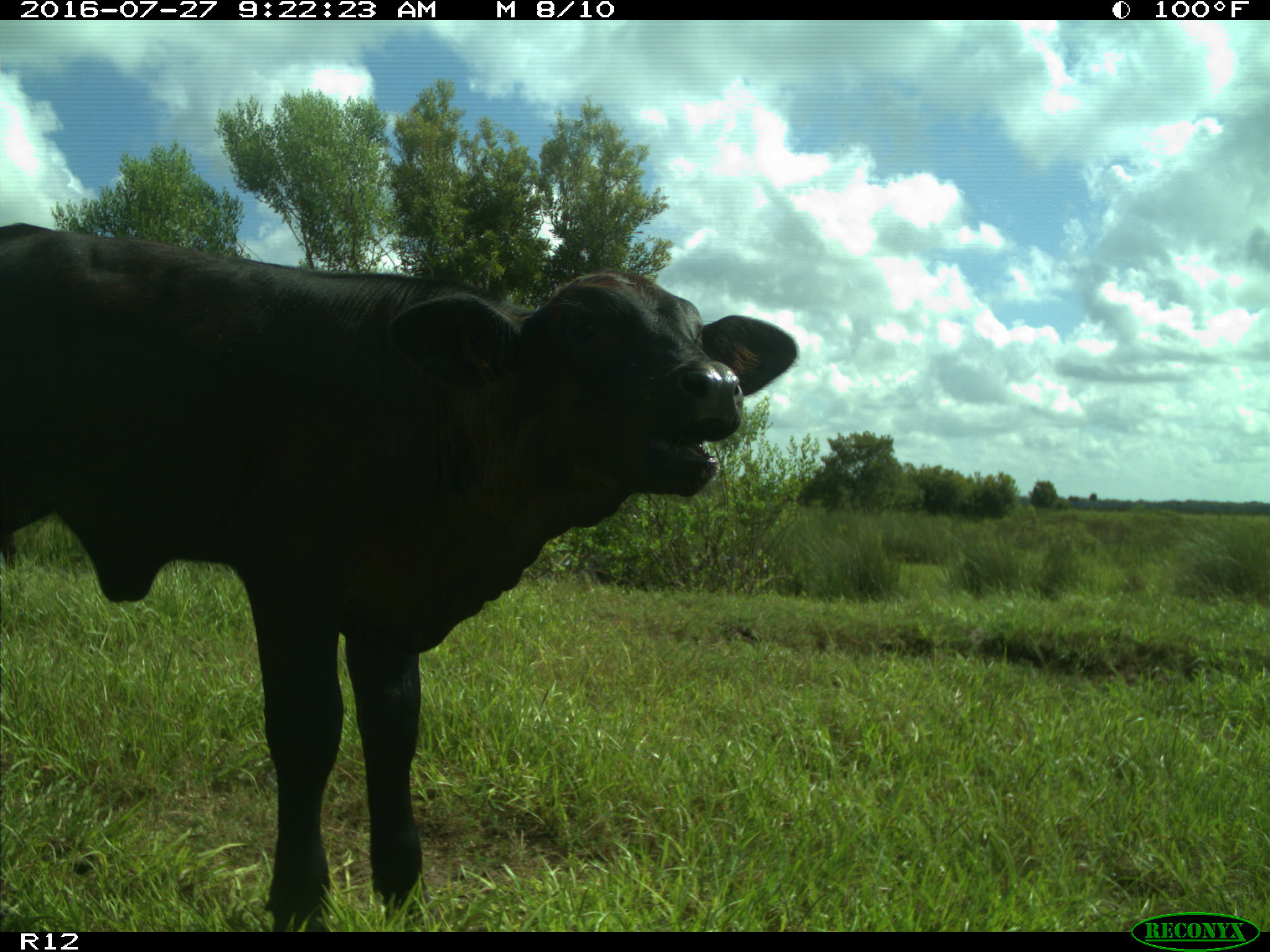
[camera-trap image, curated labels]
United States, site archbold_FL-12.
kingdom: Animalia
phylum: Chordata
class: Mammalia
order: Artiodactyla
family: Bovidae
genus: Bos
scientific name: Bos taurus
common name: domestic cow